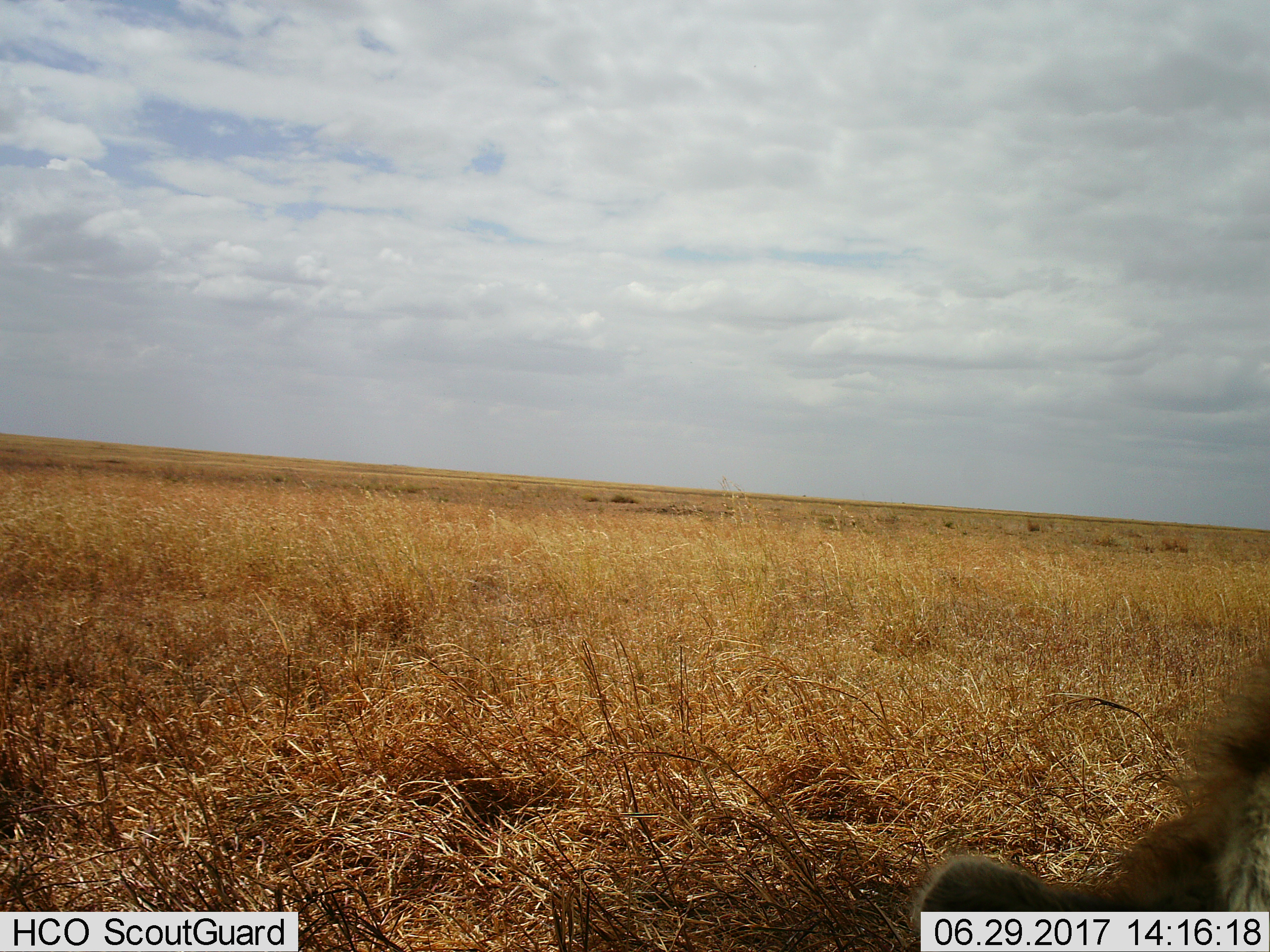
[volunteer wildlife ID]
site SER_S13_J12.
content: unidentified animal